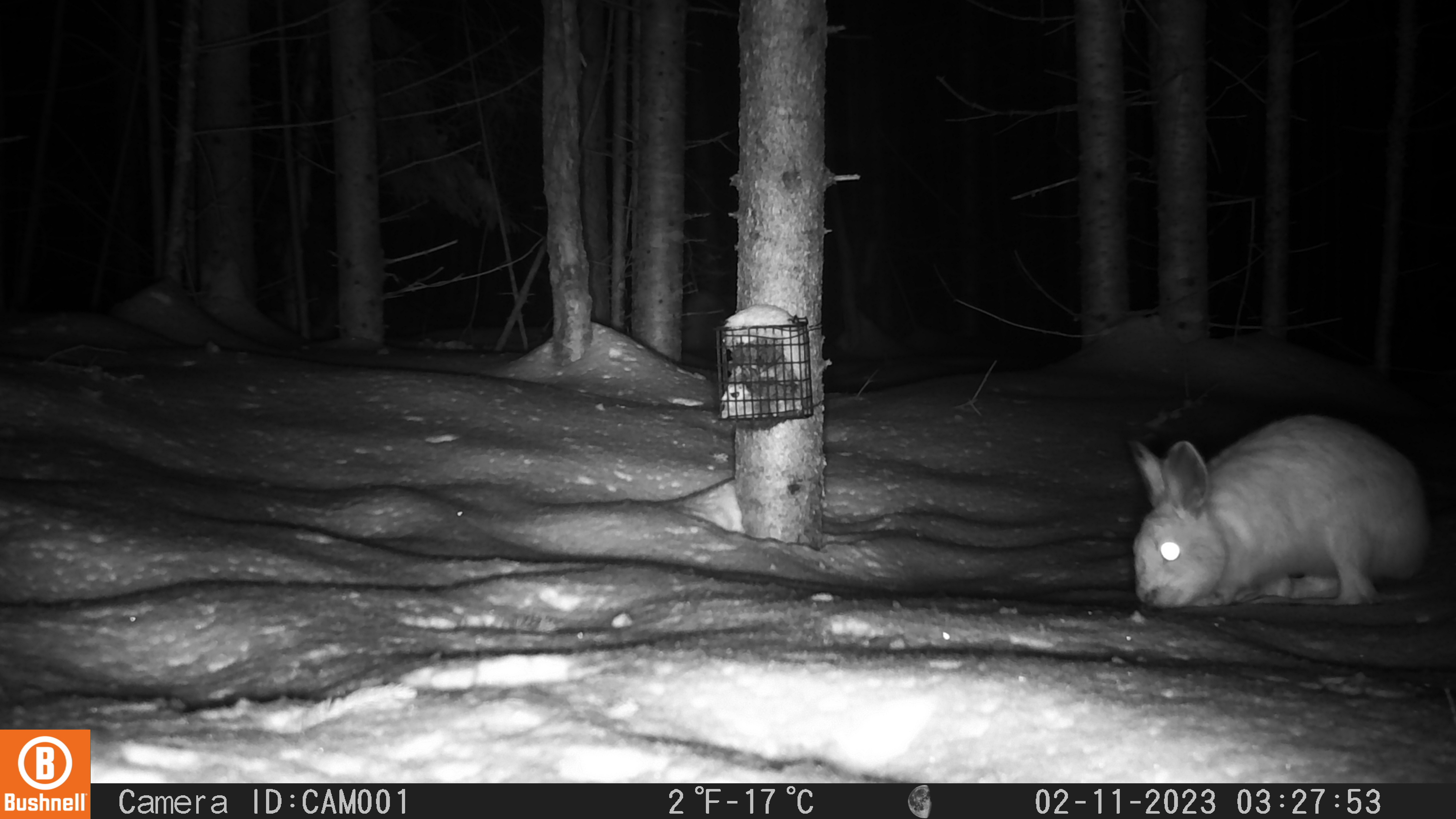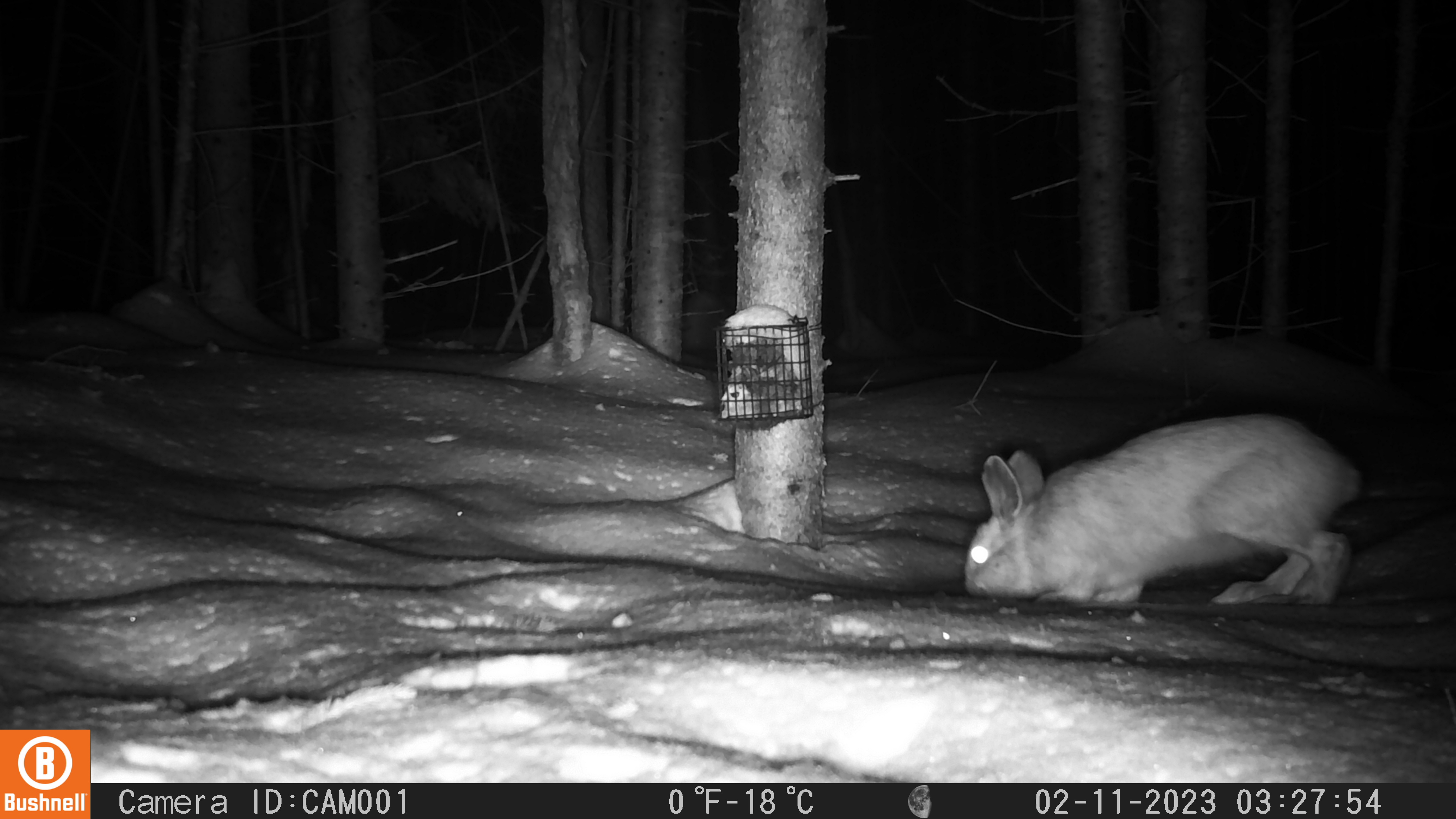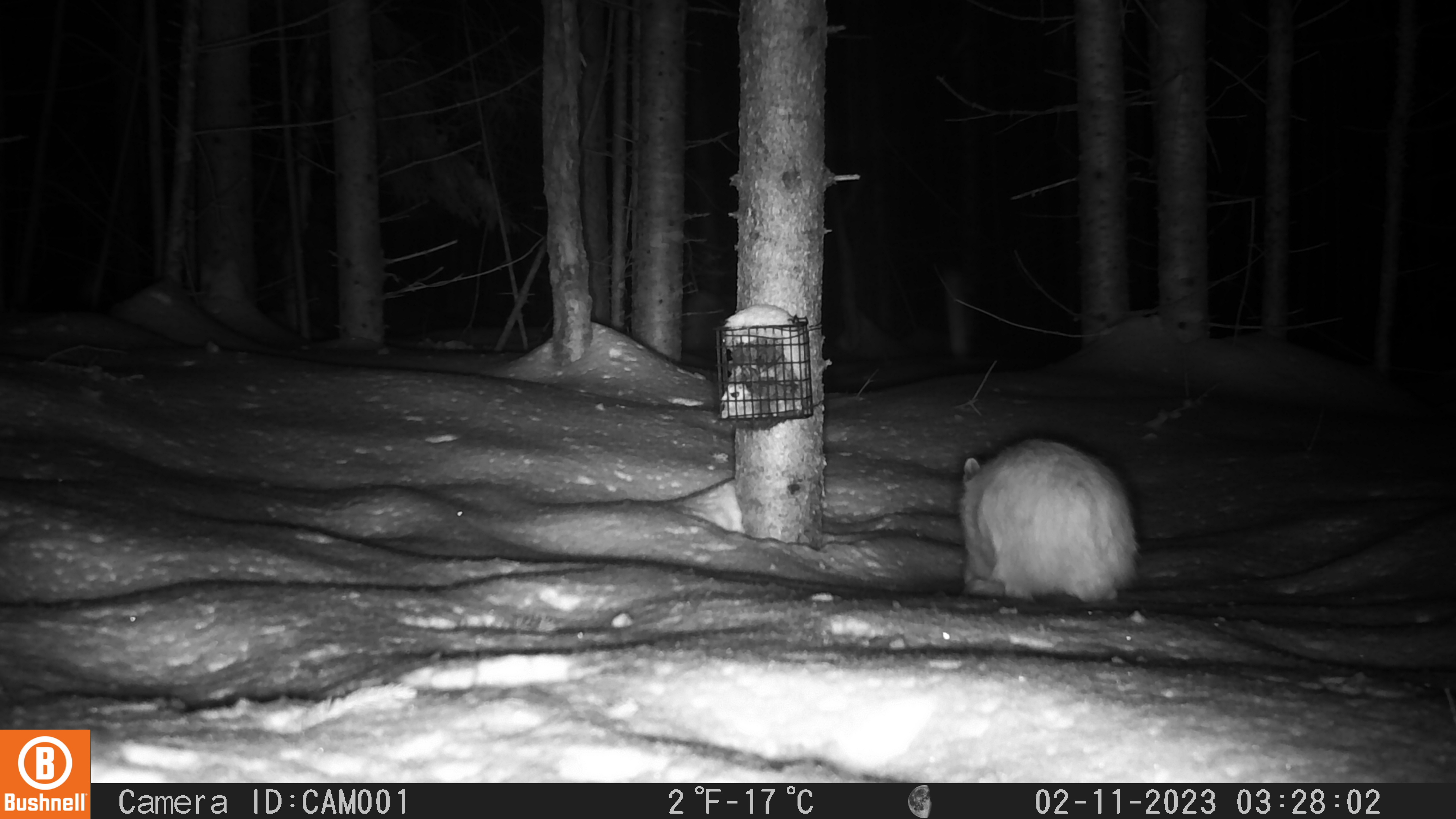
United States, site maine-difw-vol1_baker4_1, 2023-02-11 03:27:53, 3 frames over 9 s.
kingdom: Animalia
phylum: Chordata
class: Mammalia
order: Lagomorpha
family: Leporidae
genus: Lepus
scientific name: Lepus americanus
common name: snowshoe hare